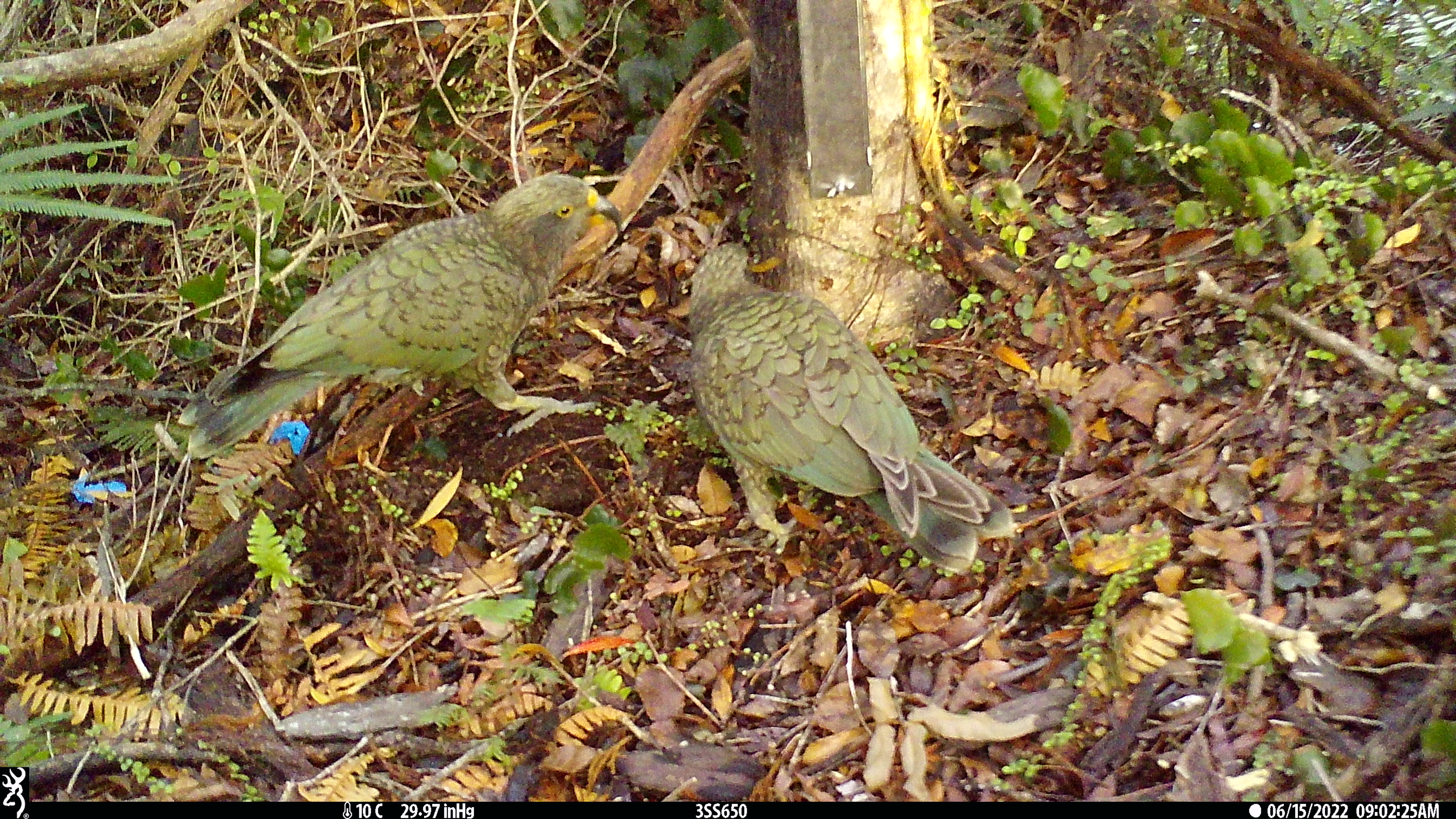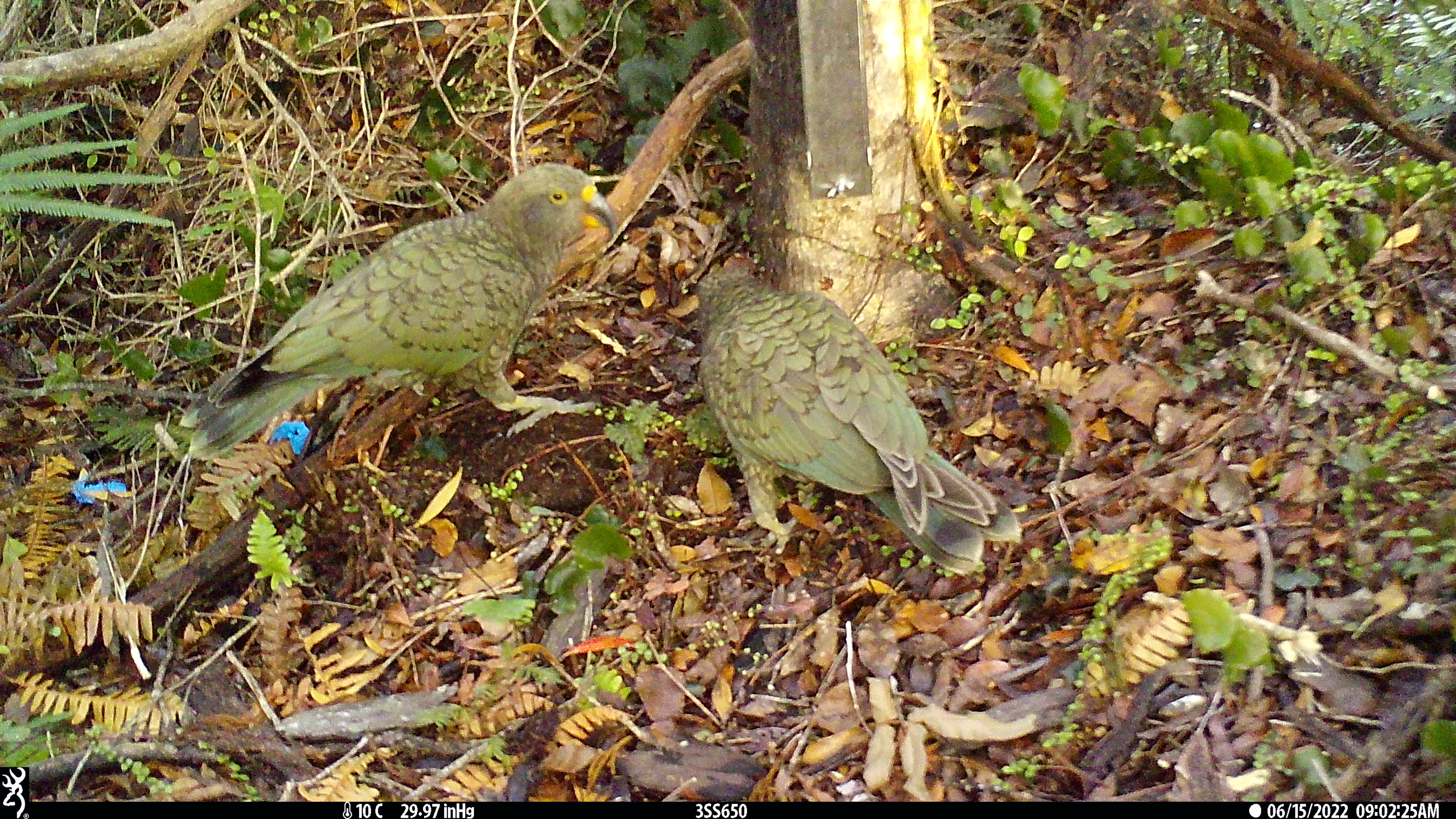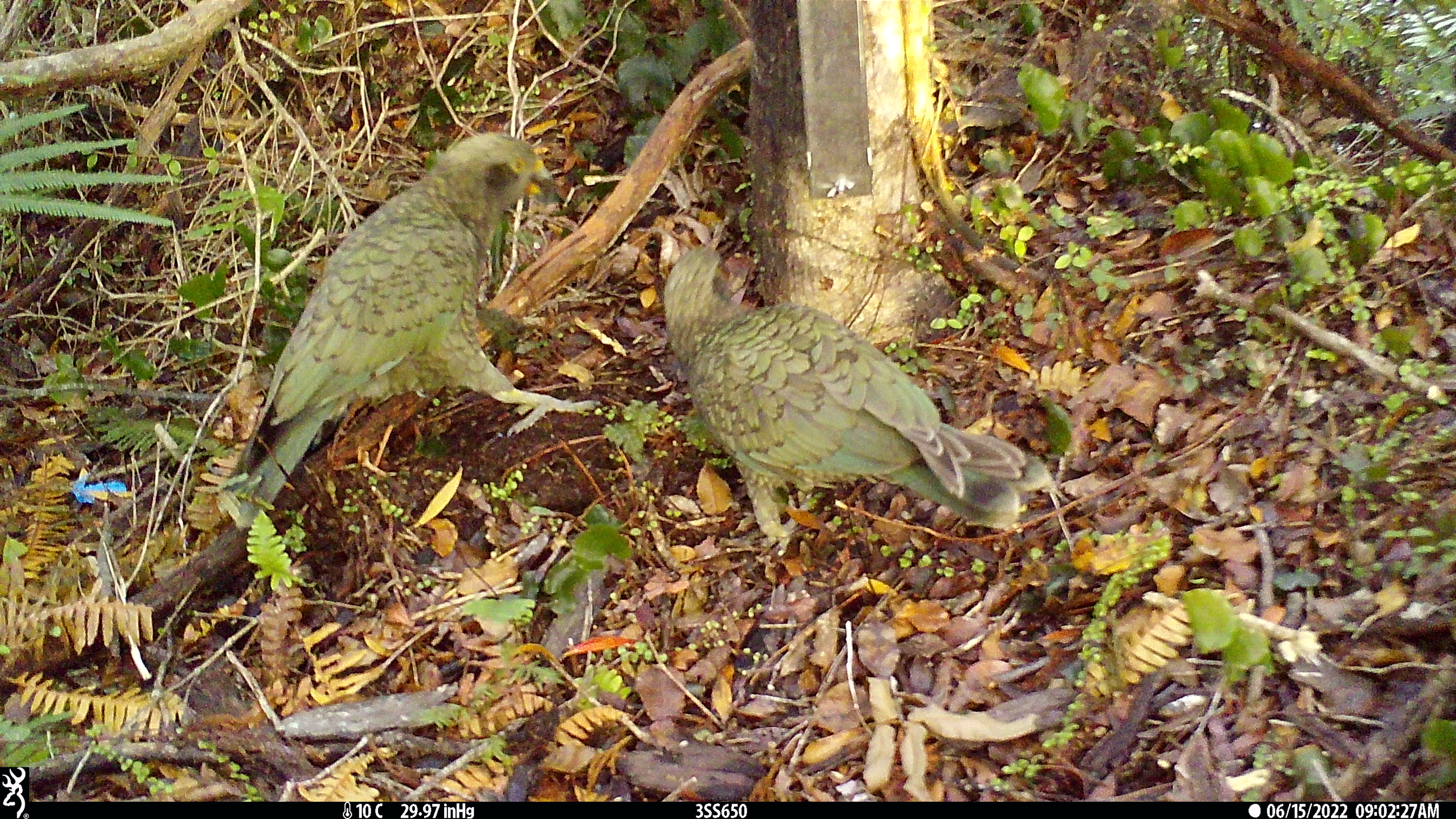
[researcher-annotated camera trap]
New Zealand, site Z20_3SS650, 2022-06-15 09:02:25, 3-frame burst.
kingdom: Animalia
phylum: Chordata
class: Aves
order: Psittaciformes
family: Strigopidae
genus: Nestor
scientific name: Nestor notabilis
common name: kea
Kea (Nestor notabilis).